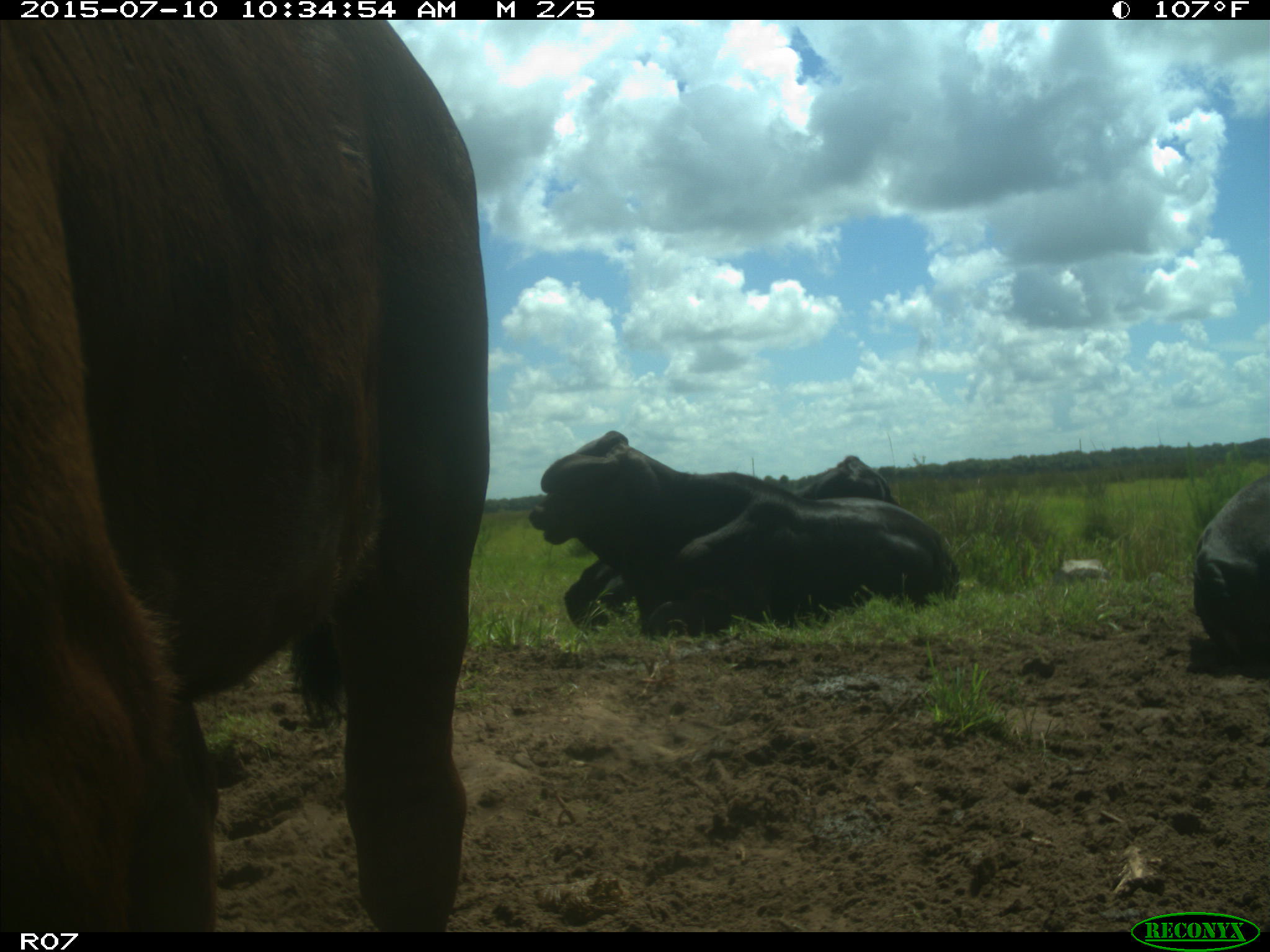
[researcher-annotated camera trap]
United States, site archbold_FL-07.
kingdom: Animalia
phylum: Chordata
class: Mammalia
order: Artiodactyla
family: Bovidae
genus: Bos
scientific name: Bos taurus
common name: domestic cow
Bos taurus (domestic cow).